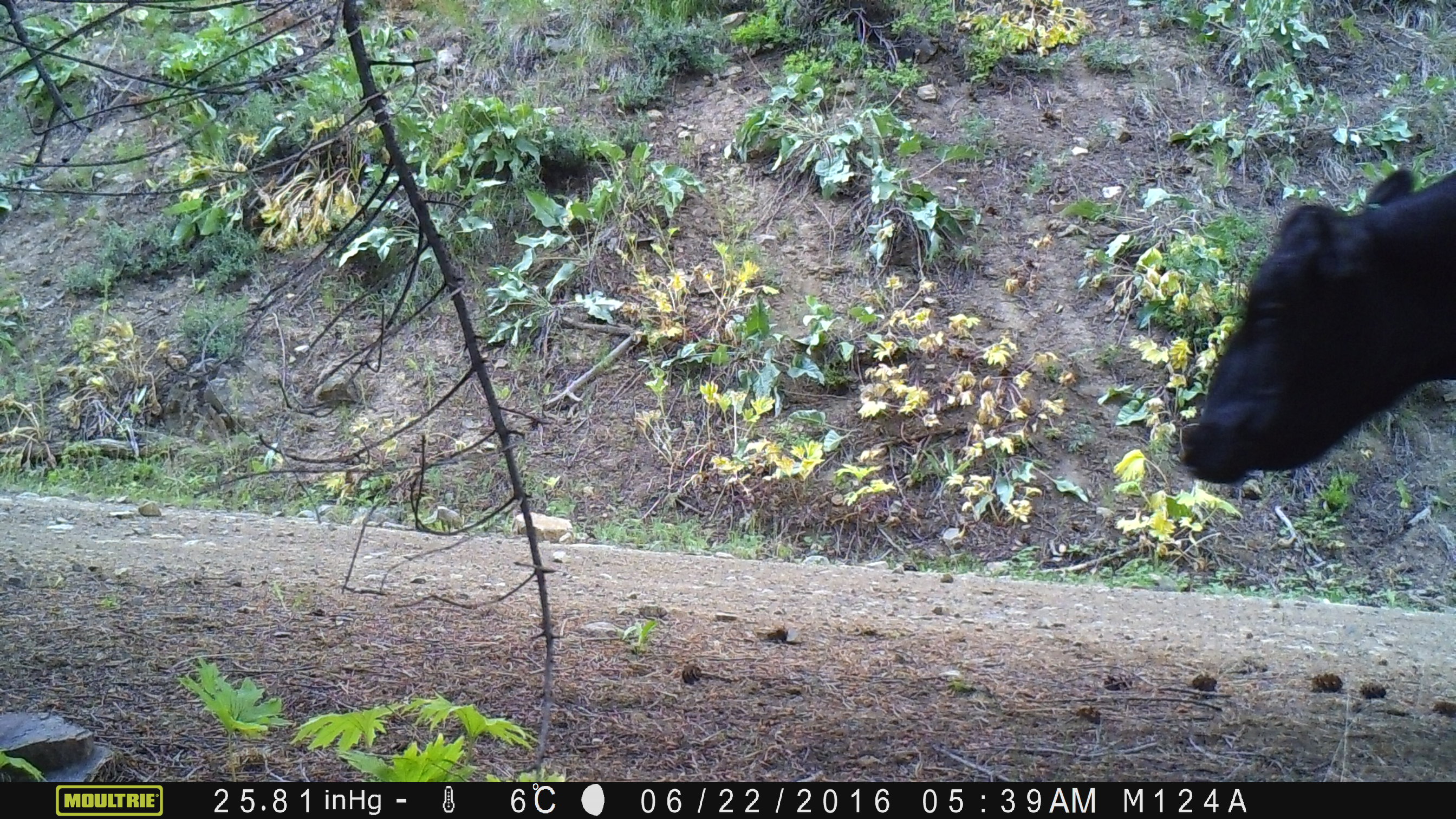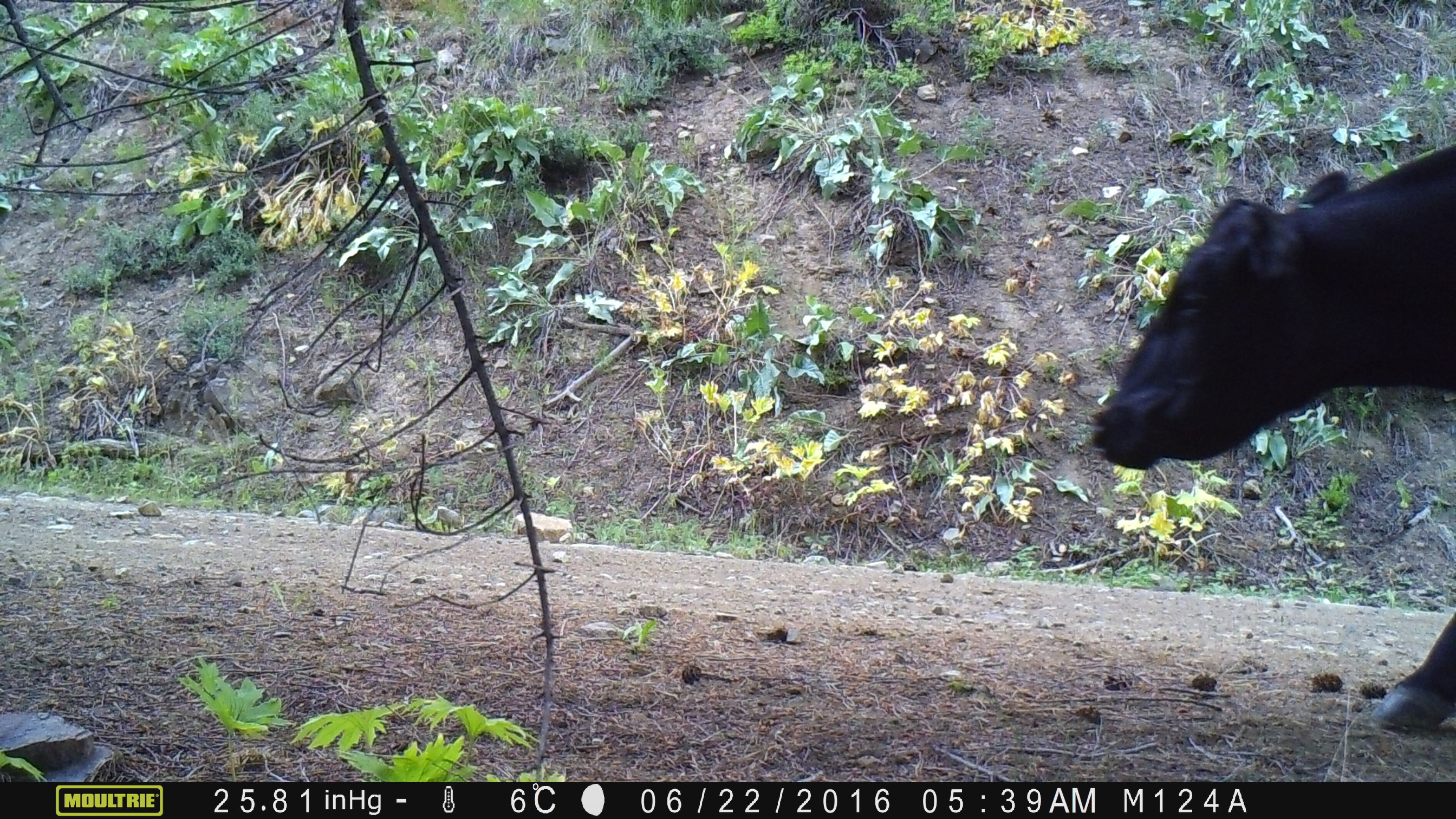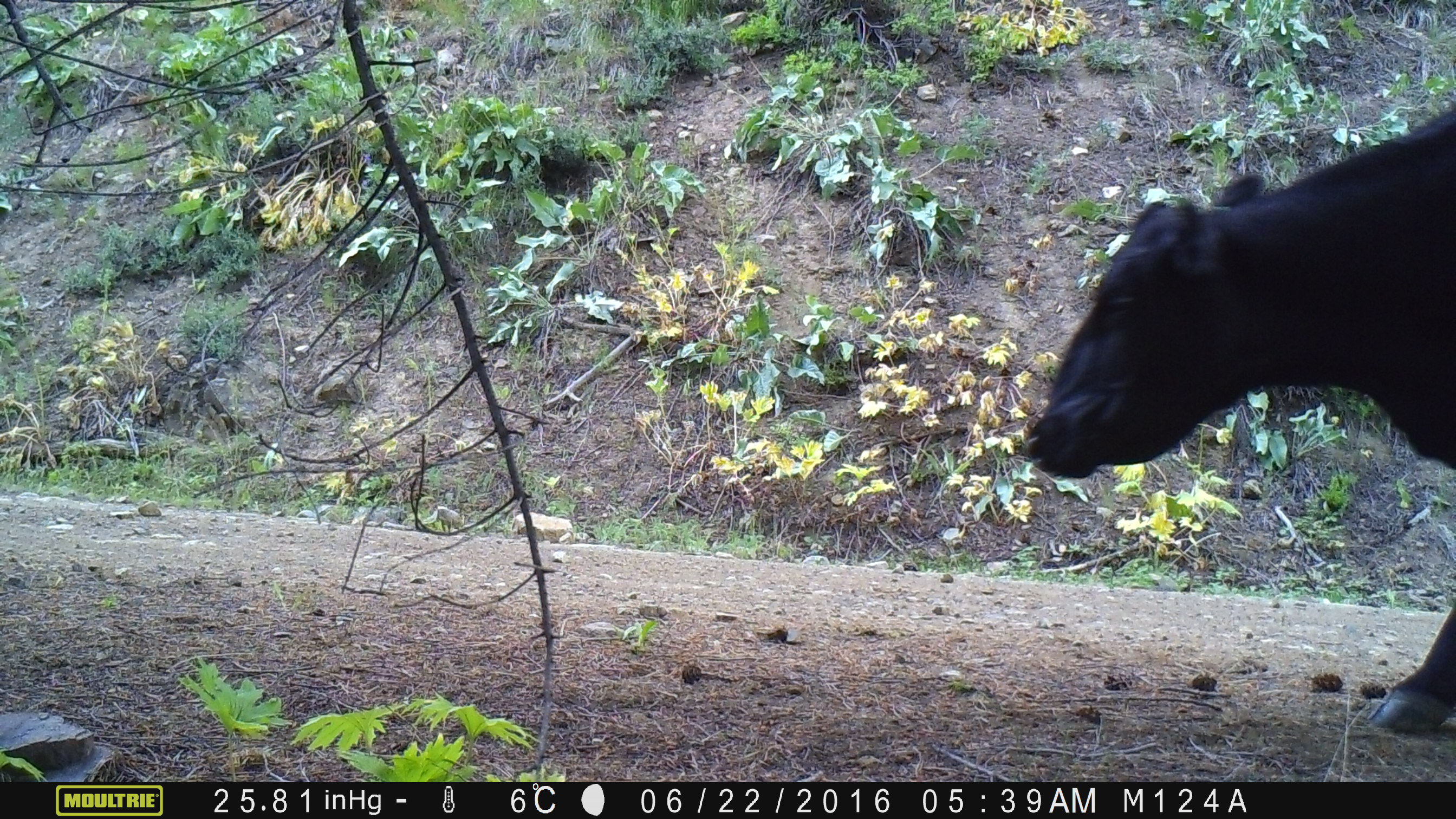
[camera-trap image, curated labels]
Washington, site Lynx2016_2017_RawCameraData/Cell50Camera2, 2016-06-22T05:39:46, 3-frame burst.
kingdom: Animalia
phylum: Chordata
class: Mammalia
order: Artiodactyla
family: Bovidae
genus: Bos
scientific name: Bos taurus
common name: domestic cattle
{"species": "domestic cattle (Bos taurus)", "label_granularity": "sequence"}